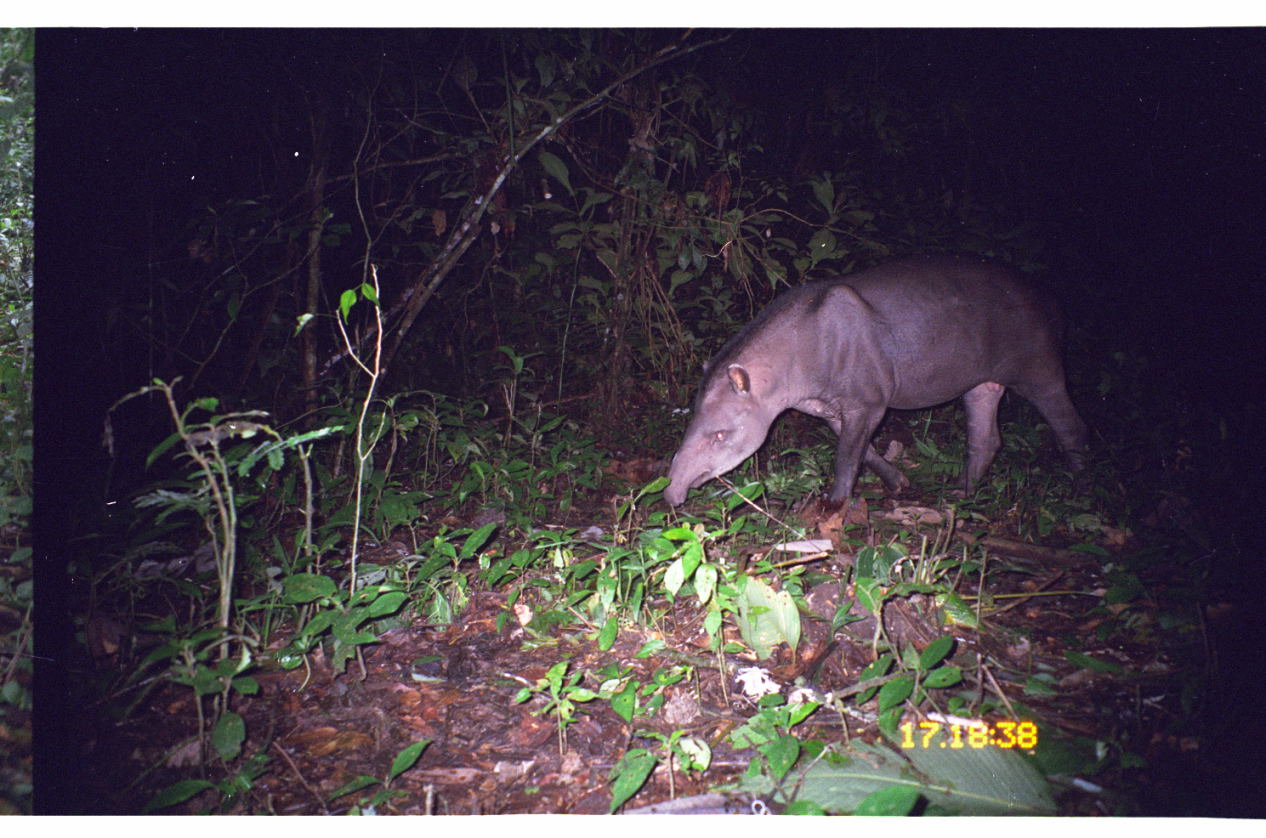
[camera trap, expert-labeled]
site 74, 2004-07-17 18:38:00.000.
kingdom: Animalia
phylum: Chordata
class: Mammalia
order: Perissodactyla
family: Tapiridae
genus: Tapirus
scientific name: Tapirus terrestris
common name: south american tapir